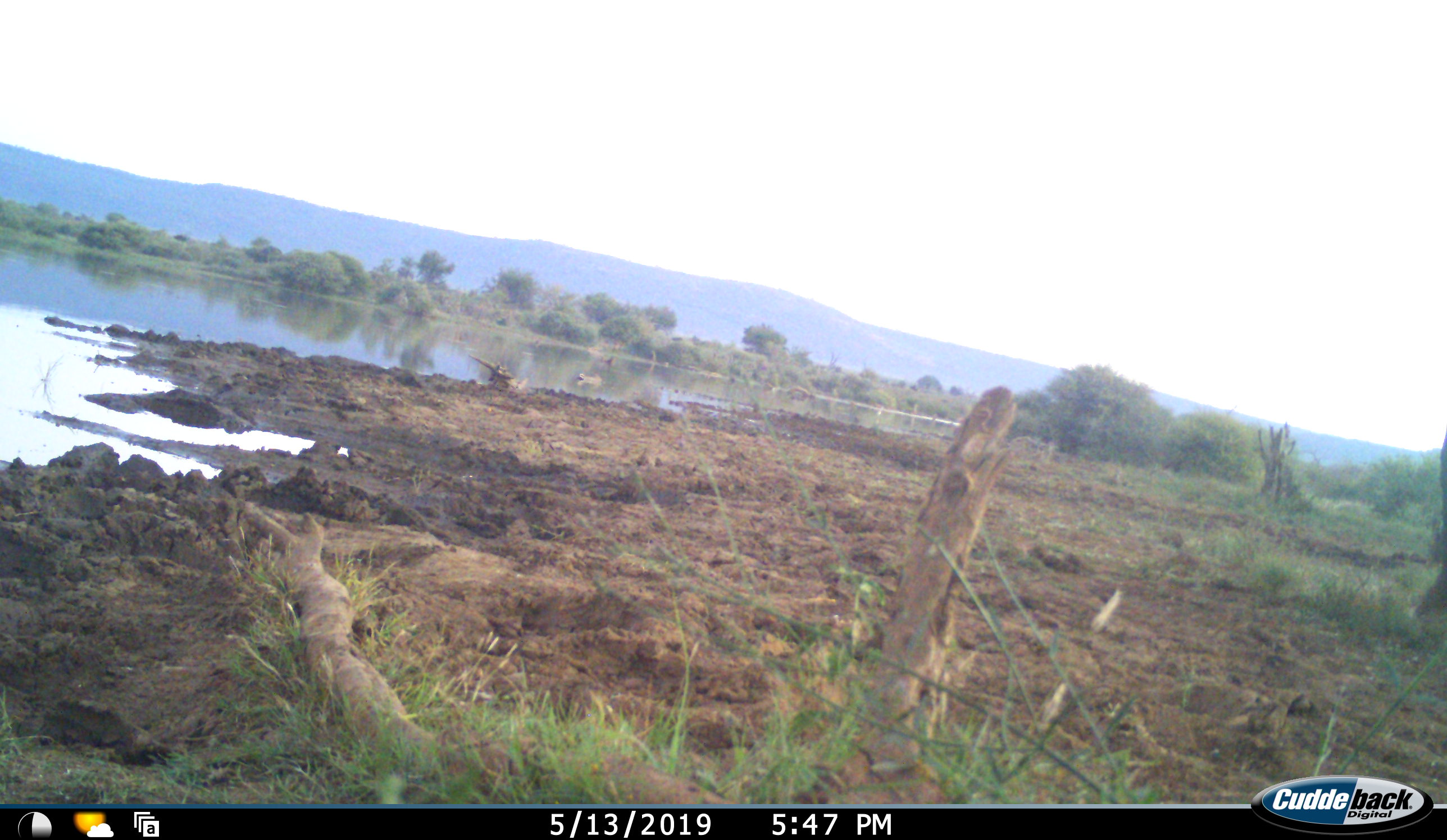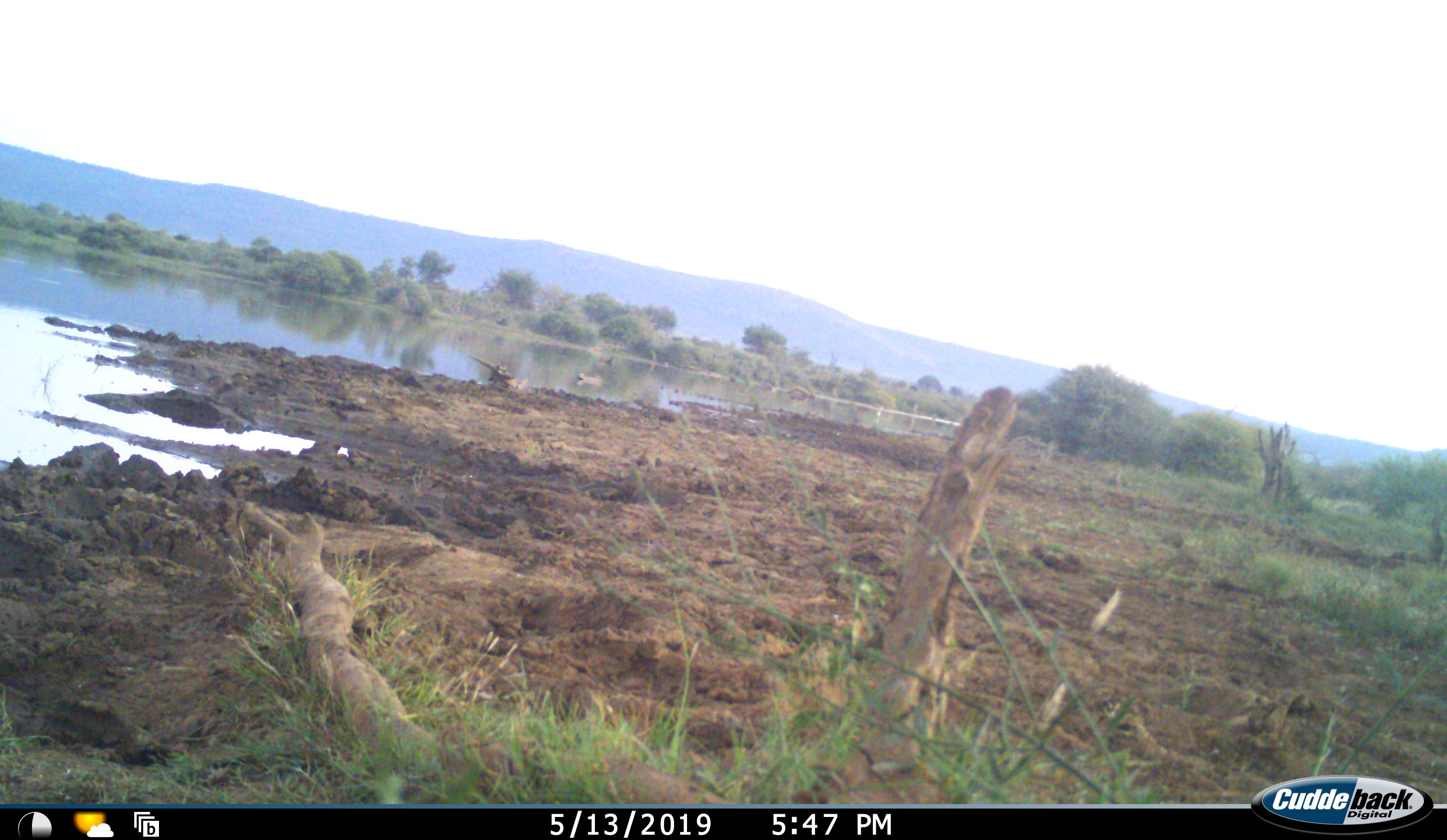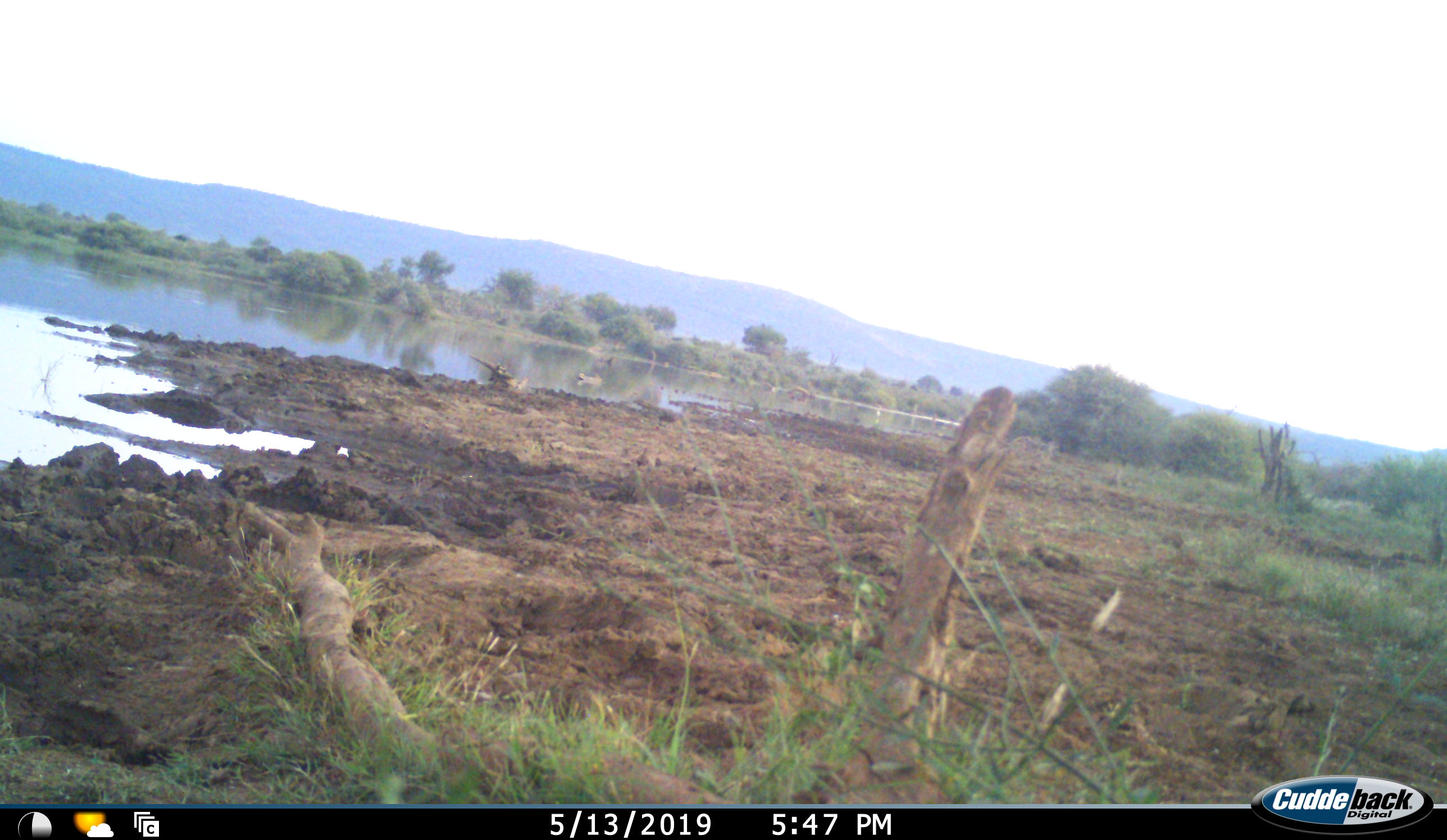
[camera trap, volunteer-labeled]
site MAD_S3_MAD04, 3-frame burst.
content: unidentified animal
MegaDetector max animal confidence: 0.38